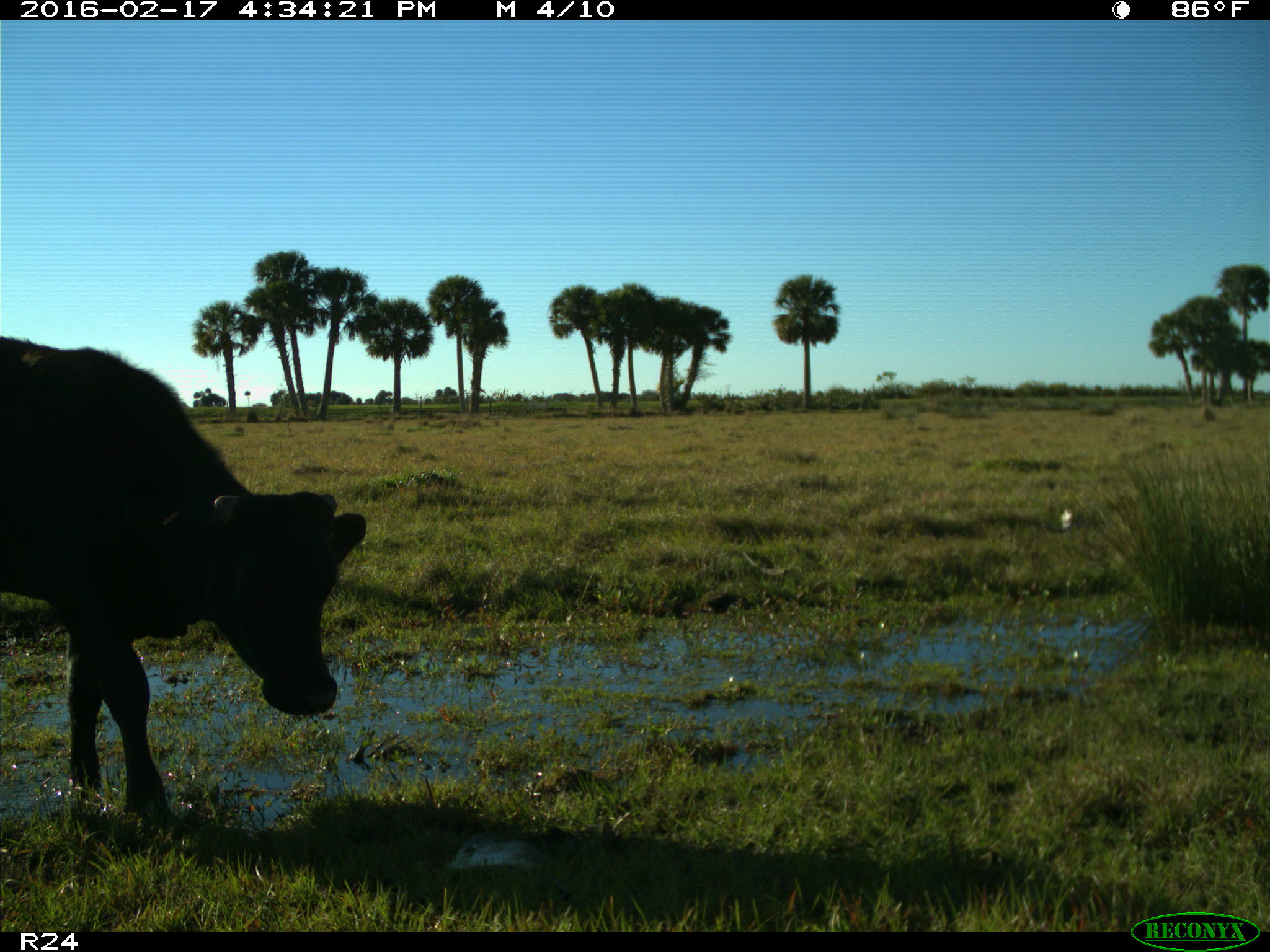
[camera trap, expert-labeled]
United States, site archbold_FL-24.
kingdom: Animalia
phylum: Chordata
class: Mammalia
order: Artiodactyla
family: Bovidae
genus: Bos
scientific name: Bos taurus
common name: domestic cow